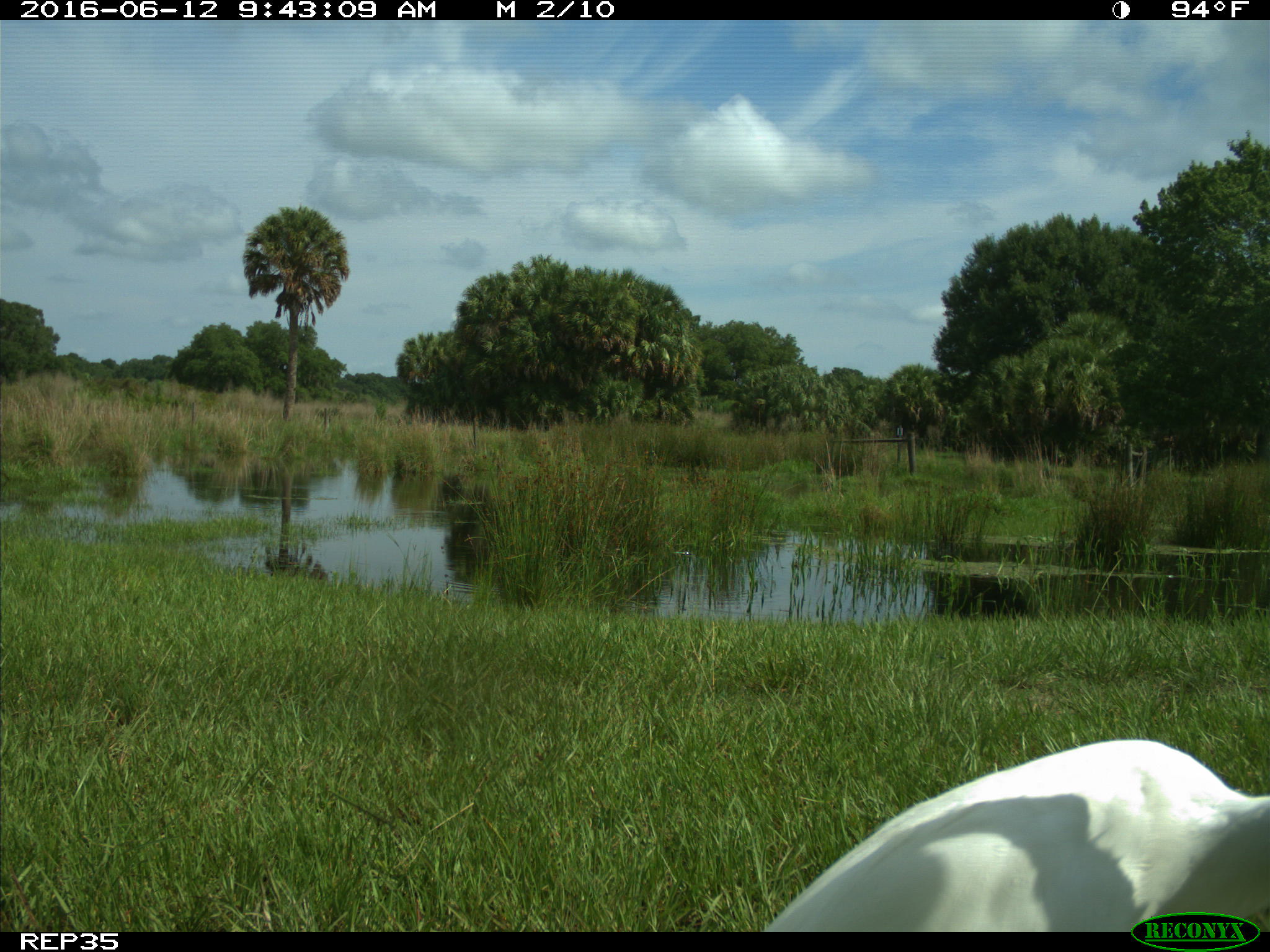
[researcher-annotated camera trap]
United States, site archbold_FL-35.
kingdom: Animalia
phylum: Chordata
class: Aves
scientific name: Aves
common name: birds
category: unidentified bird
Unidentified bird (birds) (Aves).